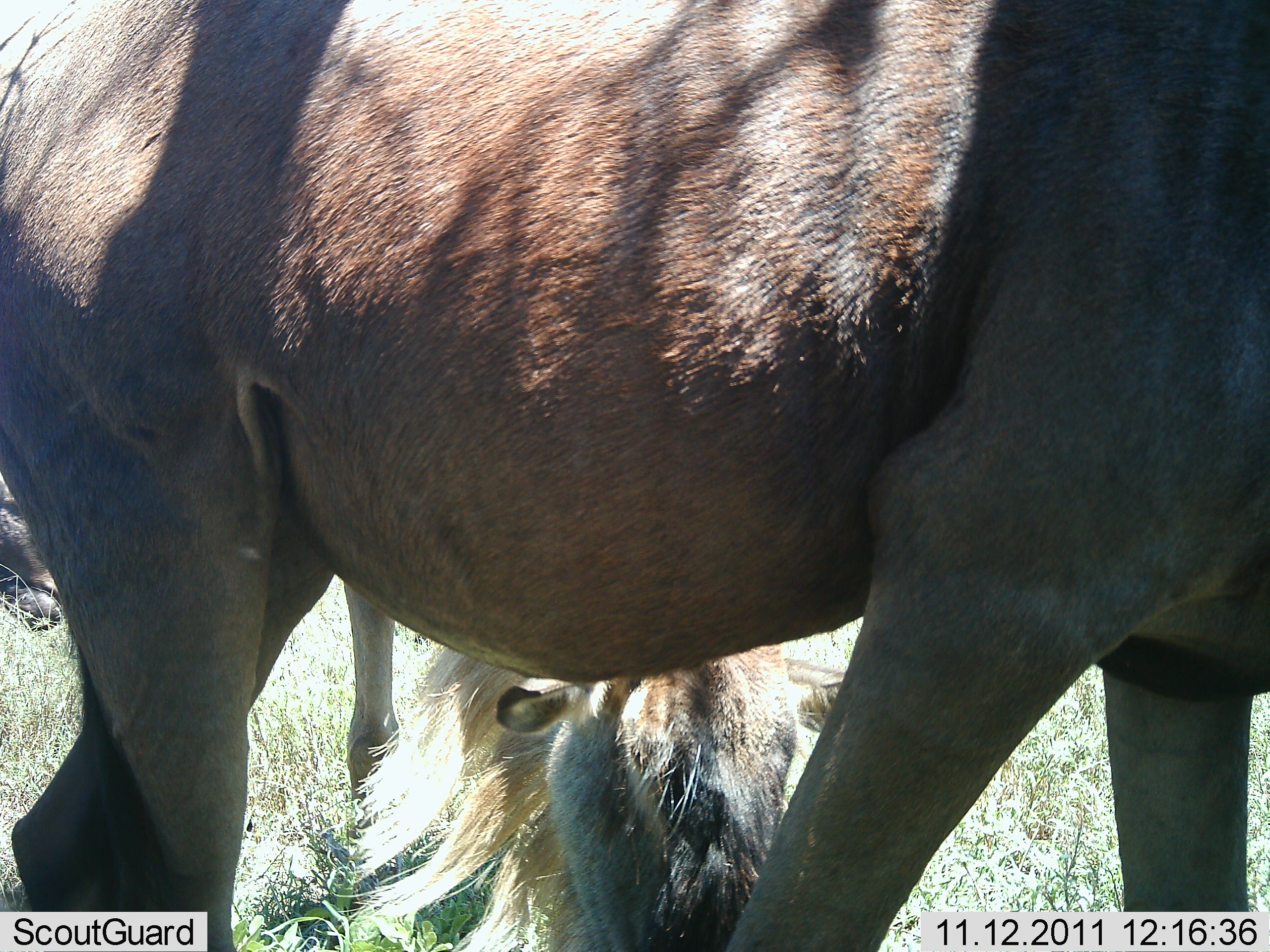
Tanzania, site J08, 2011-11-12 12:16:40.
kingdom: Animalia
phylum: Chordata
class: Mammalia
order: Artiodactyla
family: Bovidae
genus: Connochaetes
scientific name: Connochaetes taurinus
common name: blue wildebeest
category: wildebeest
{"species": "wildebeest (blue wildebeest) (Connochaetes taurinus)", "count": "2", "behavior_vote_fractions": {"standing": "50%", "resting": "60%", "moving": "30%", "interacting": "0%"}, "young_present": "10%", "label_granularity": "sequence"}